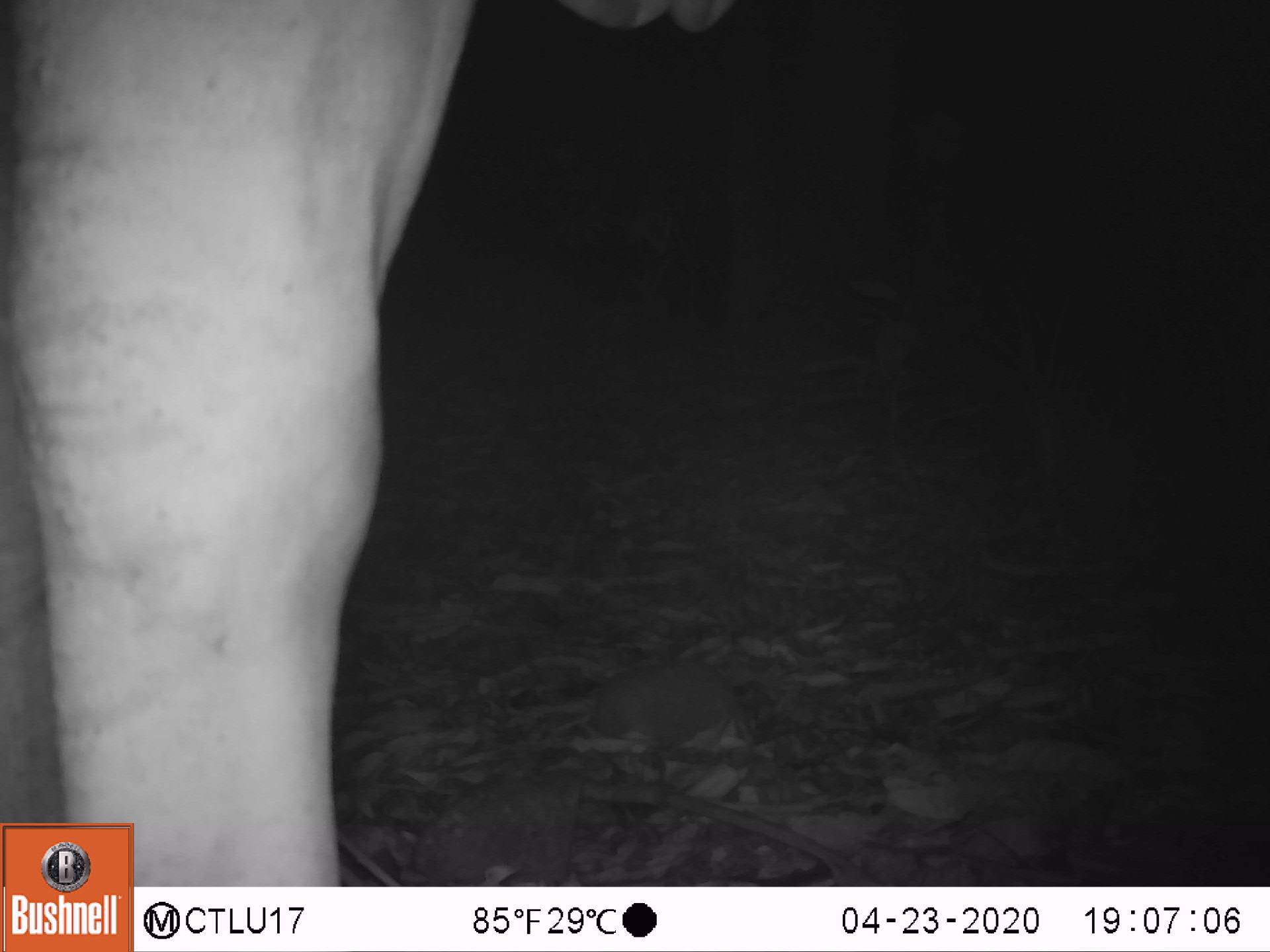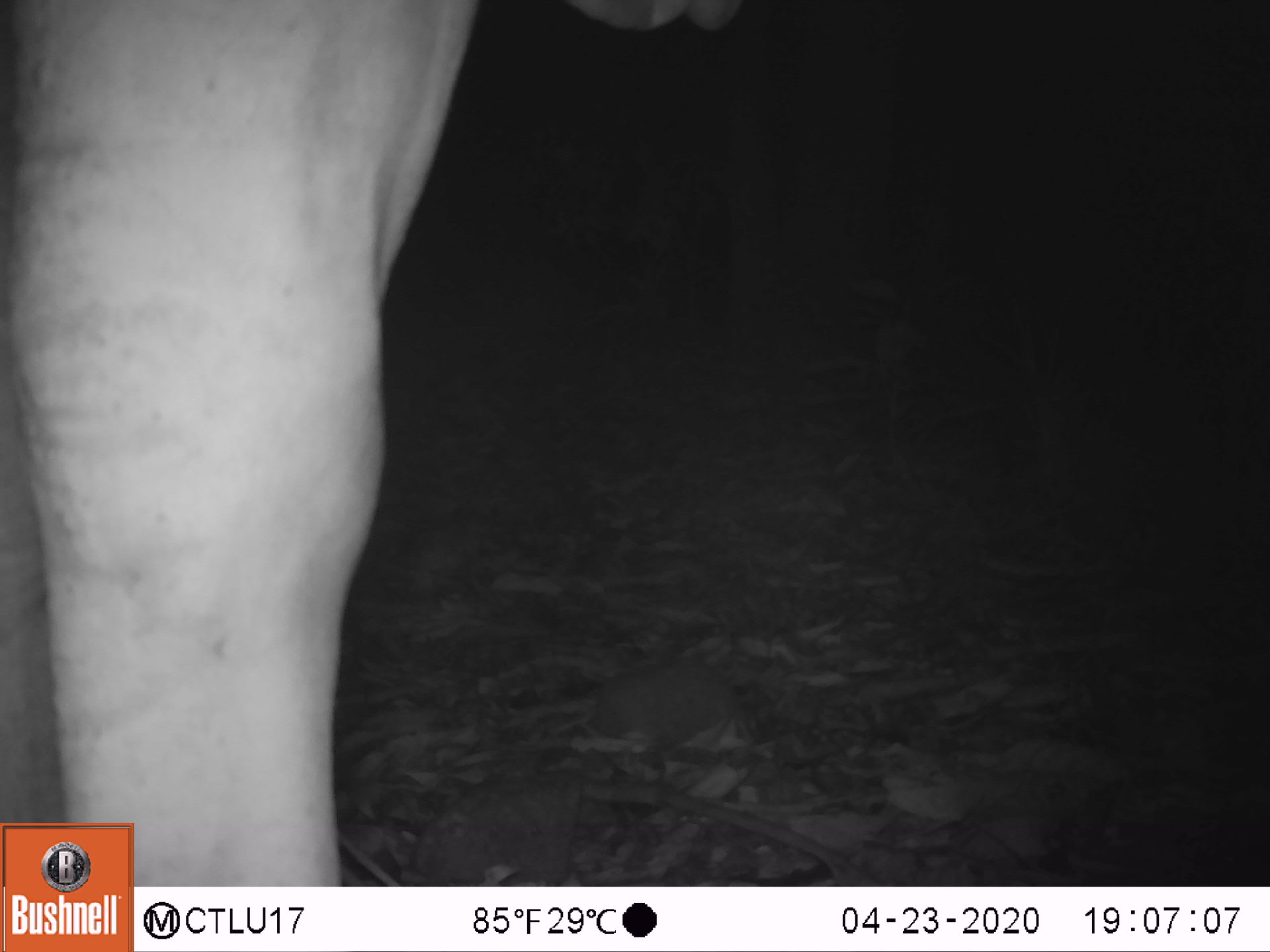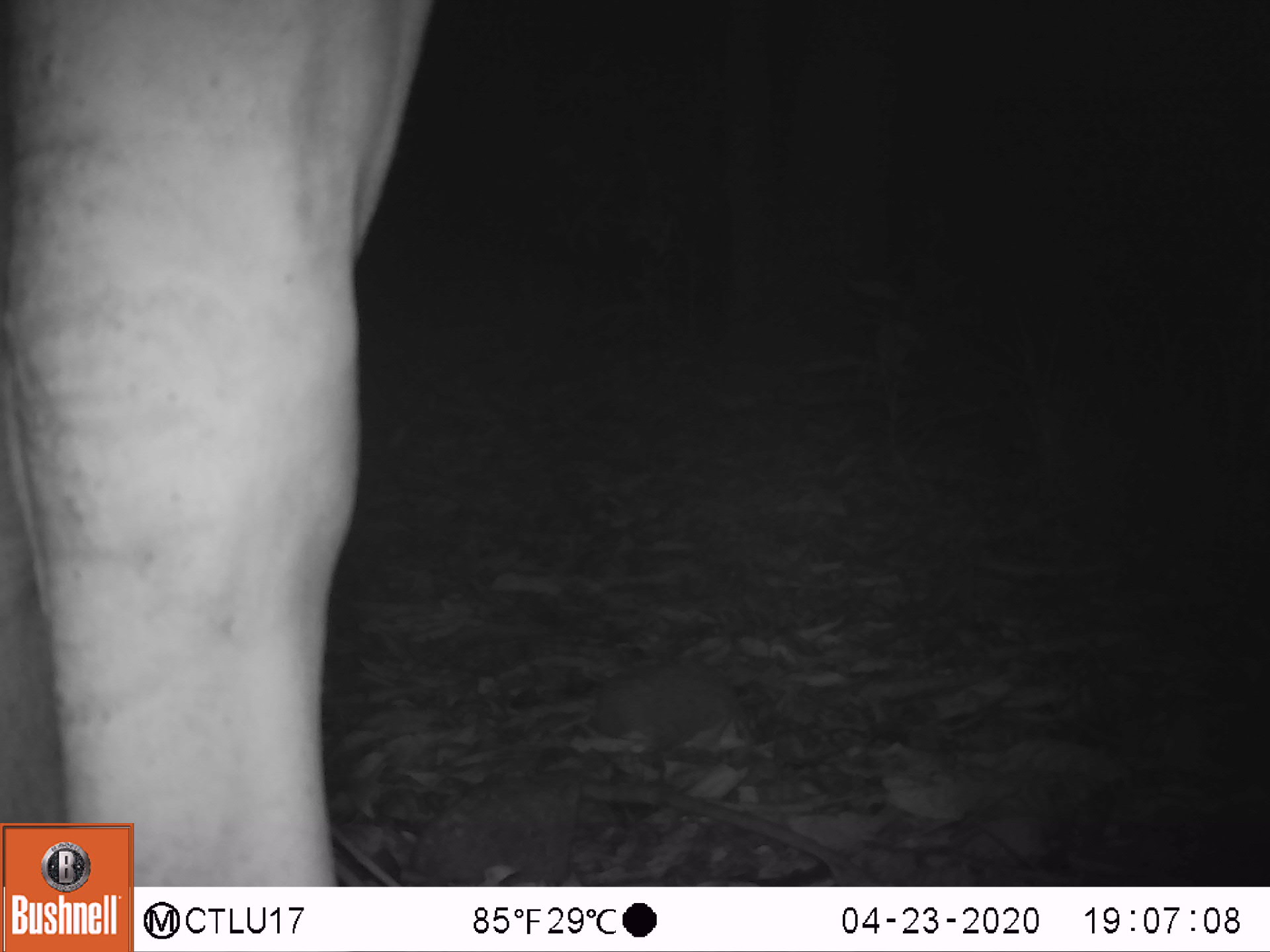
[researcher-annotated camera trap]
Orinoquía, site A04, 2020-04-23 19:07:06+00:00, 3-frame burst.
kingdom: Animalia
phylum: Chordata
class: Mammalia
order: Artiodactyla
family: Bovidae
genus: Bos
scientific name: Bos taurus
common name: cow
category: cattle